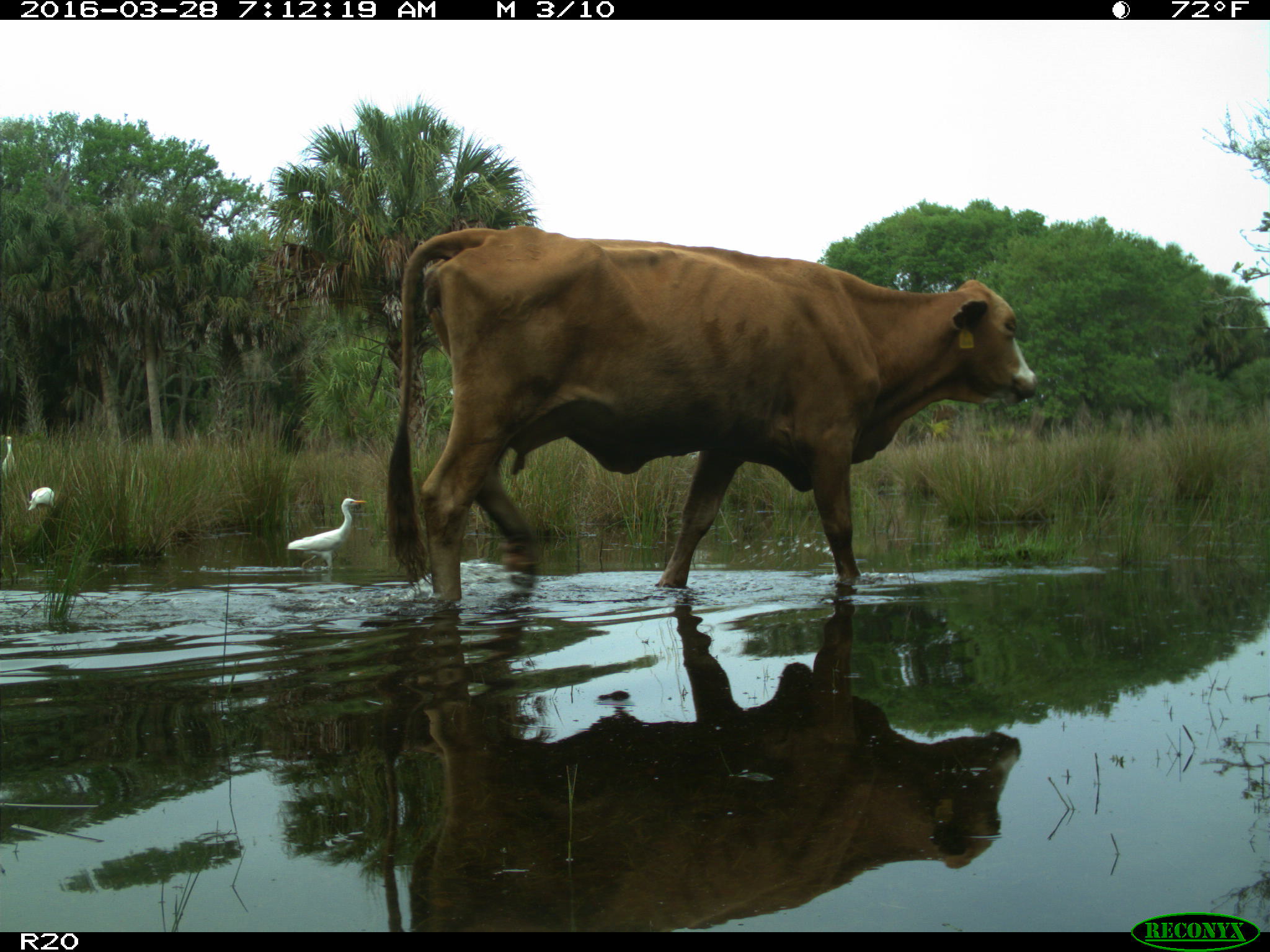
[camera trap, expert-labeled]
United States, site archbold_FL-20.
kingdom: Animalia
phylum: Chordata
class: Mammalia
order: Artiodactyla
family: Bovidae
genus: Bos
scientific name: Bos taurus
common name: domestic cow